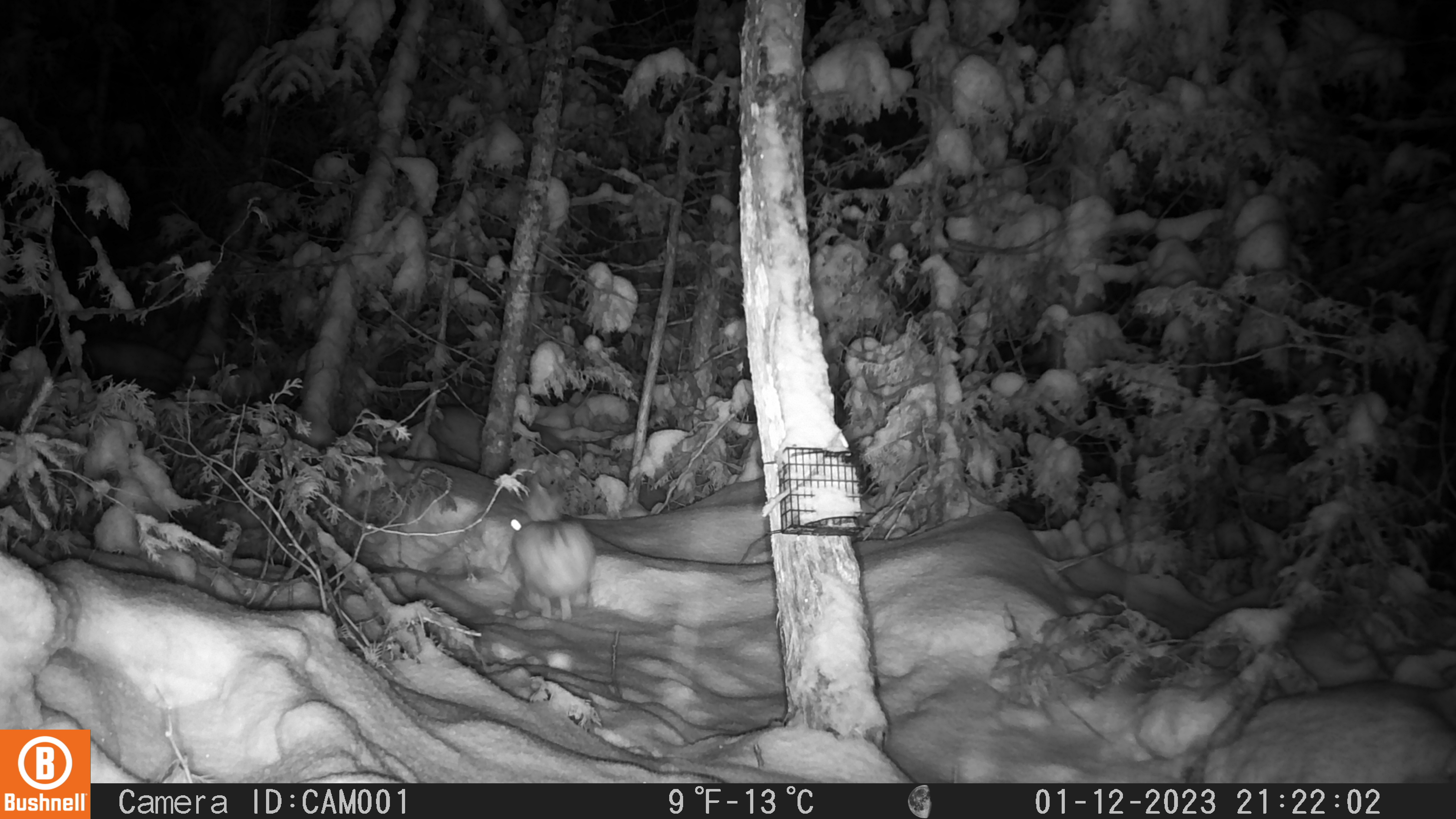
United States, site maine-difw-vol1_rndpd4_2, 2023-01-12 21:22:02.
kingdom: Animalia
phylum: Chordata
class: Mammalia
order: Lagomorpha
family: Leporidae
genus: Lepus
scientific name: Lepus americanus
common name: snowshoe hare